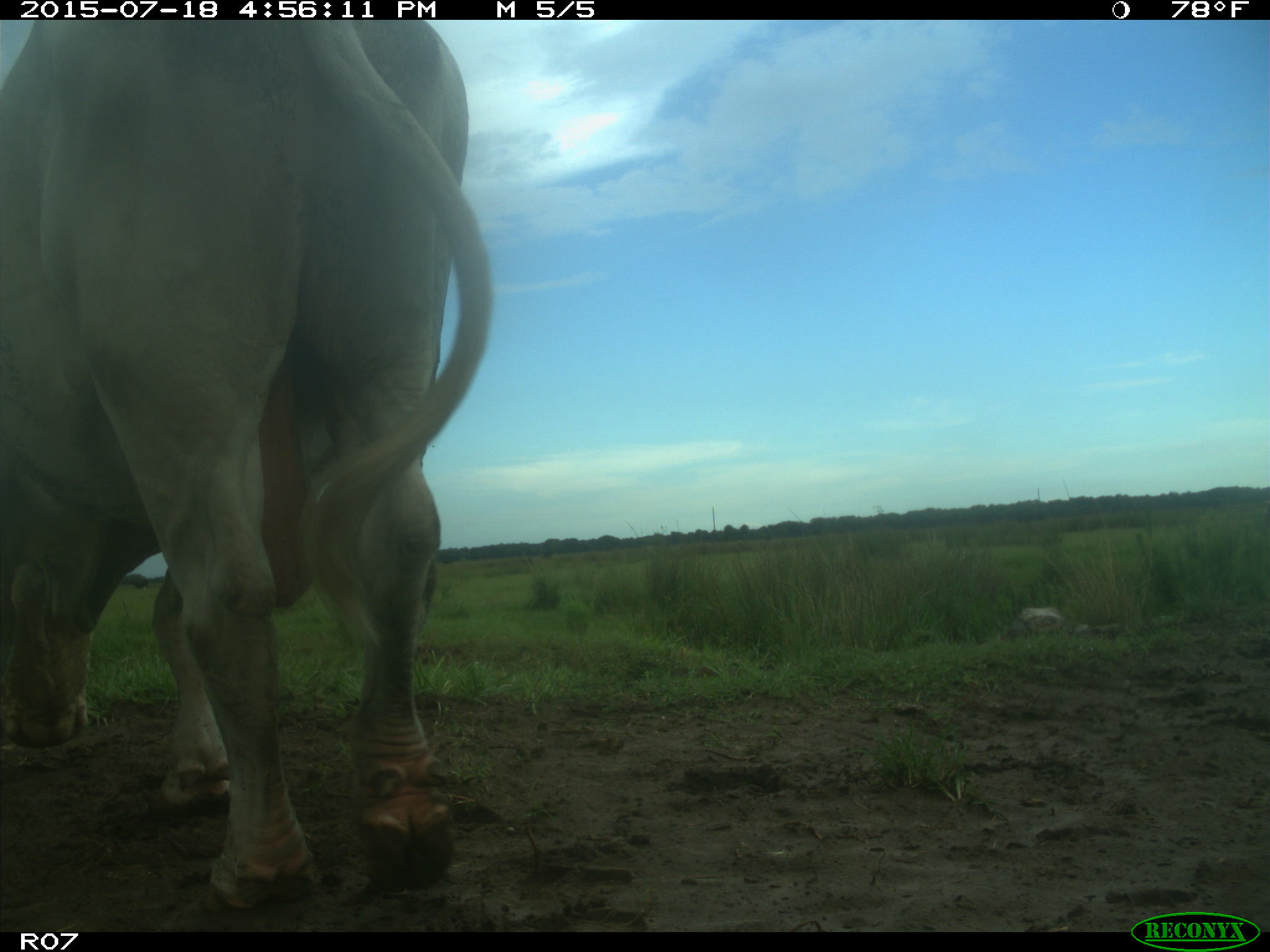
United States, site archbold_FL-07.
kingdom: Animalia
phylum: Chordata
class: Mammalia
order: Artiodactyla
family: Bovidae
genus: Bos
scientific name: Bos taurus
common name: domestic cow